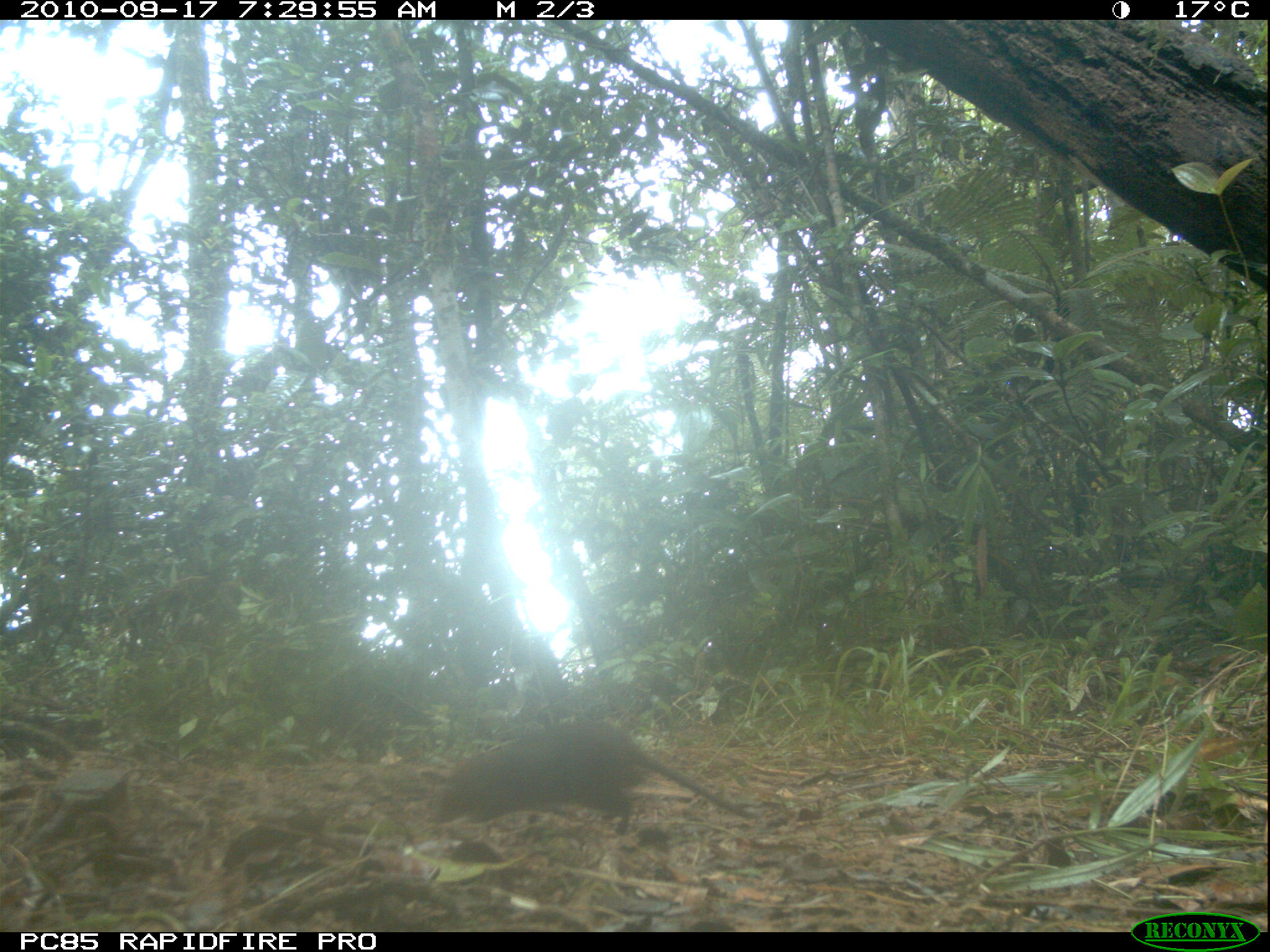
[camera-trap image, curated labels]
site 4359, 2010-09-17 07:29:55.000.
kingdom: Animalia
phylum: Chordata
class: Mammalia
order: Rodentia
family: Muridae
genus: Rattus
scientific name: Rattus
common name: rodent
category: unknown rat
Unknown rat (rodent) (Rattus), count 1.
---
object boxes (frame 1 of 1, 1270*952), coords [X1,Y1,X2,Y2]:
unknown rat: [434,720,756,836]